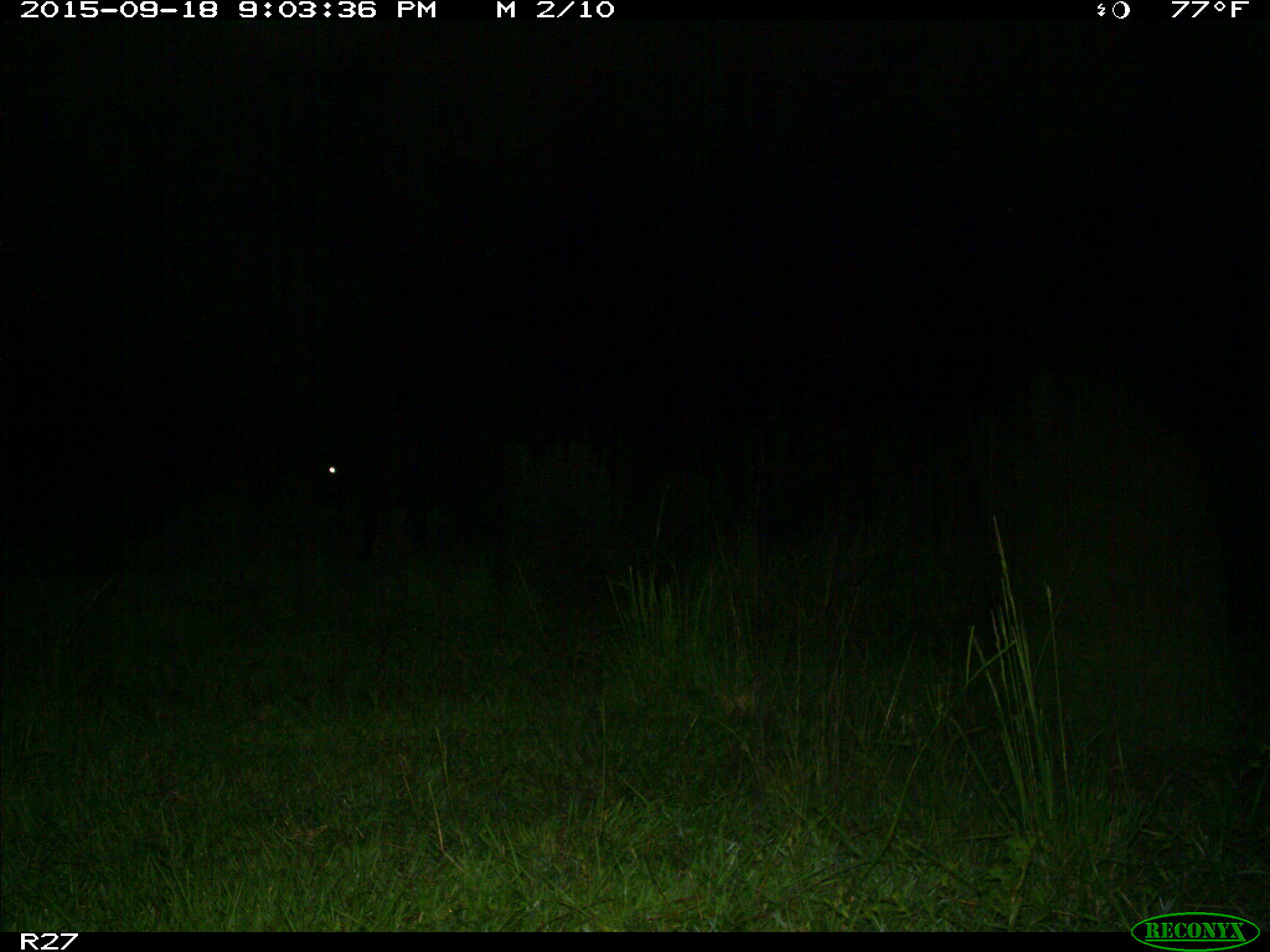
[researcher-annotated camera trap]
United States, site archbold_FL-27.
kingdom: Animalia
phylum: Chordata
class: Mammalia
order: Artiodactyla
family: Bovidae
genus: Bos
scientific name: Bos taurus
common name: domestic cow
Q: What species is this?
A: Bos taurus (domestic cow).